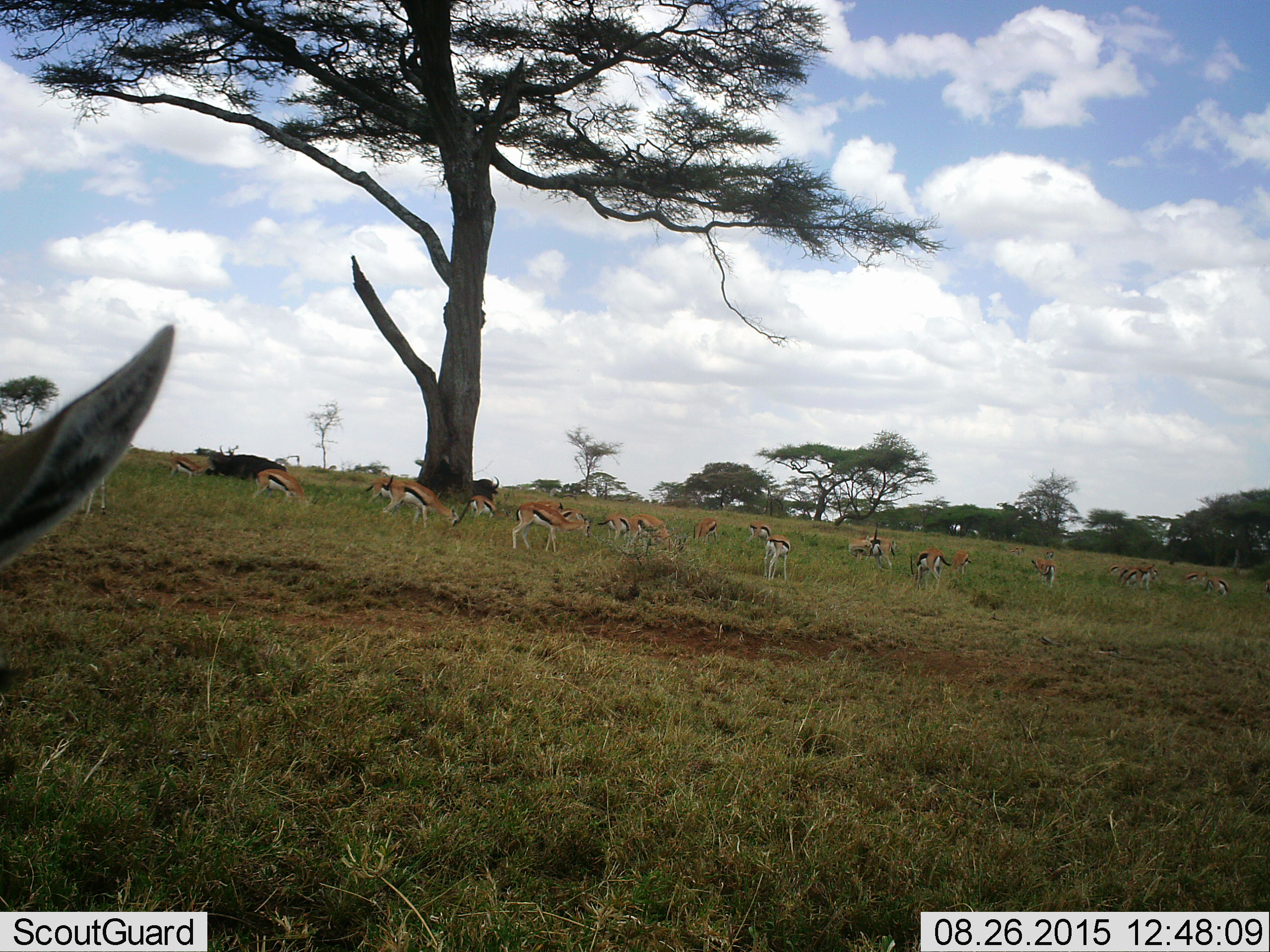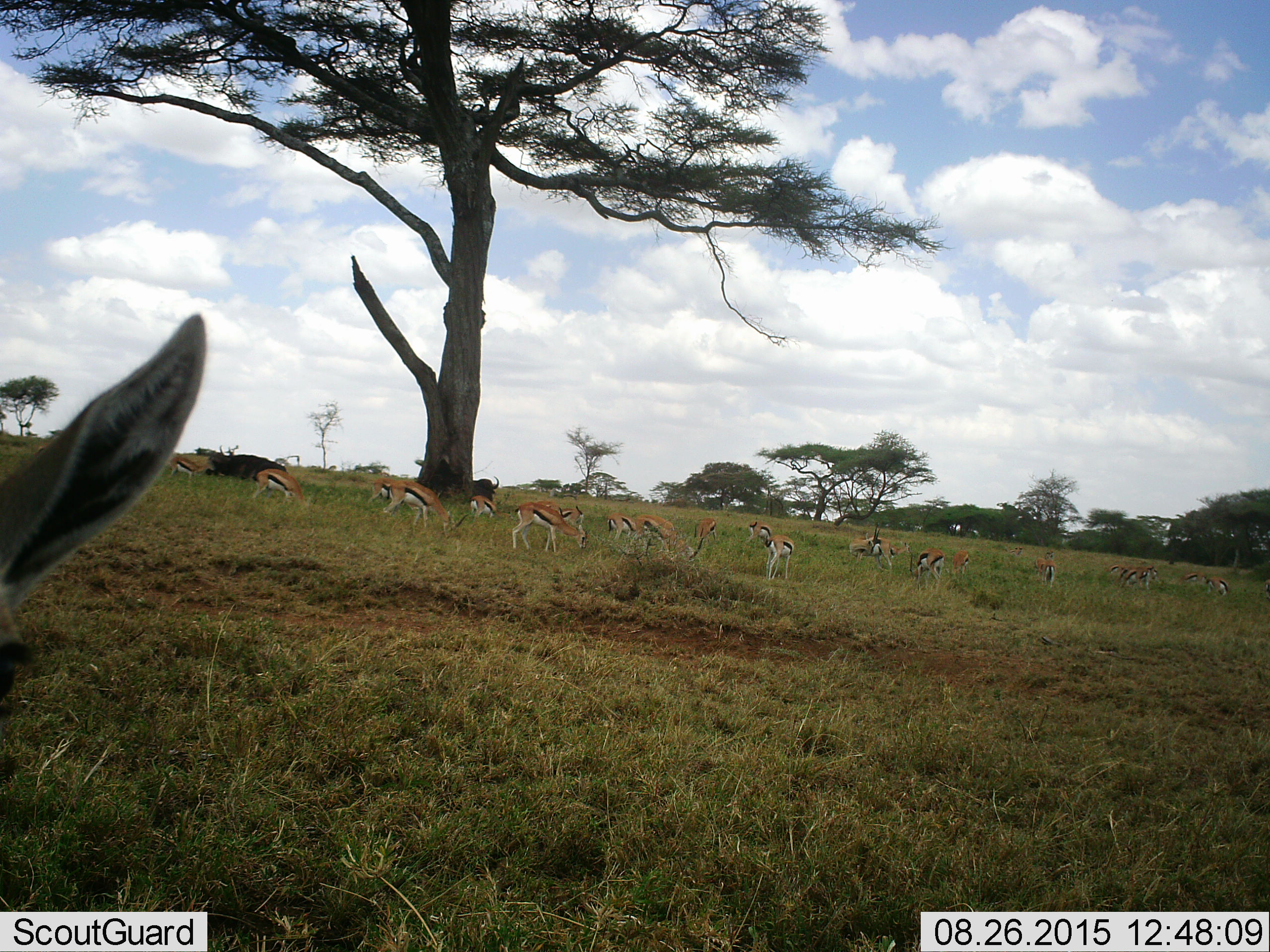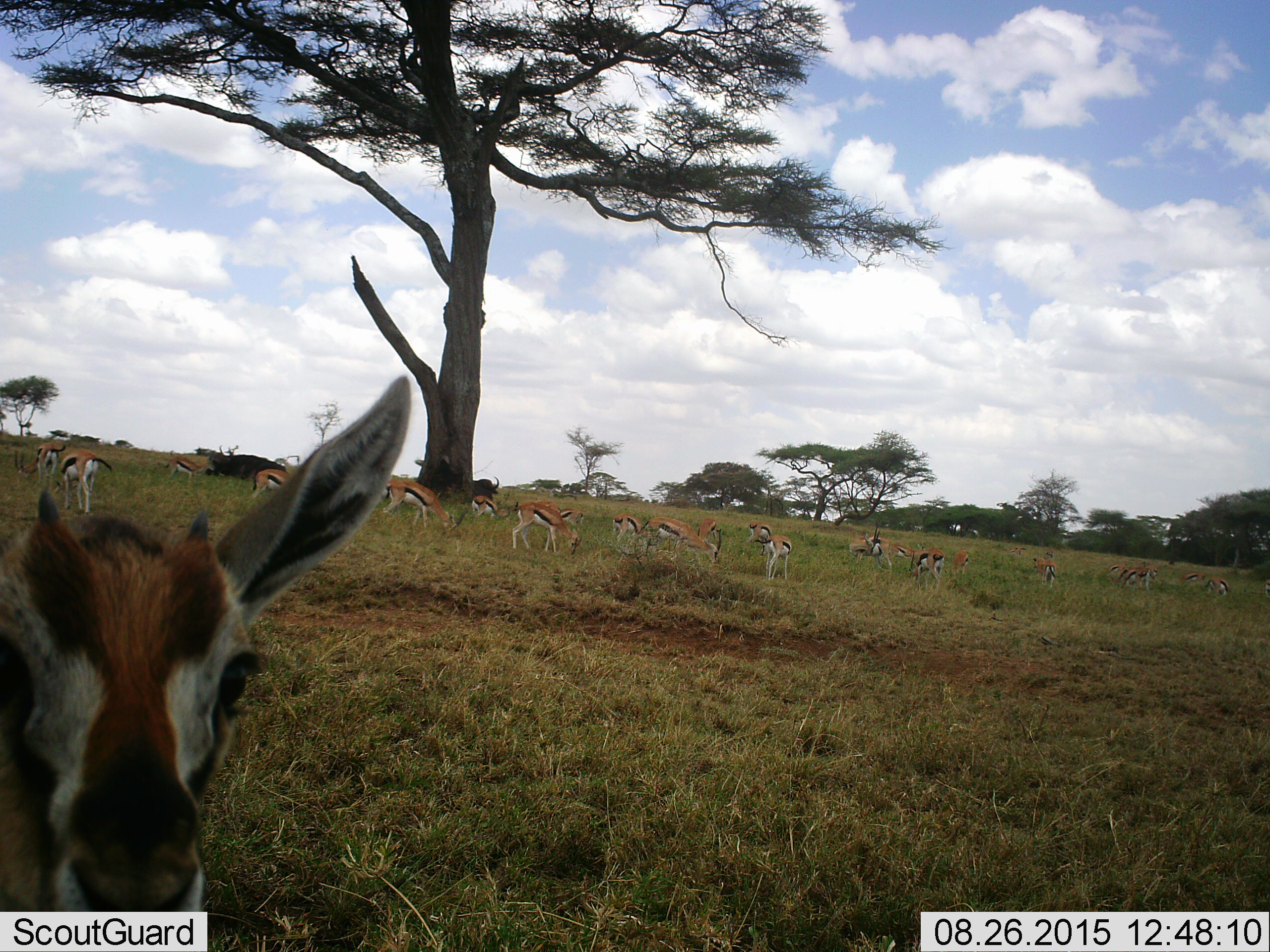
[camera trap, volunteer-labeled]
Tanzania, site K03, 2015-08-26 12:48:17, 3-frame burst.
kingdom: Animalia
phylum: Chordata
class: Mammalia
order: Artiodactyla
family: Bovidae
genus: Eudorcas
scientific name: Eudorcas thomsonii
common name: thomson's gazelle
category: gazellethomsons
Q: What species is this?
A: Gazellethomsons (thomson's gazelle) (Eudorcas thomsonii).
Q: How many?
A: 11-50.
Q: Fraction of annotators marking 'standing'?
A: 75%.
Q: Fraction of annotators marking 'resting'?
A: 12%.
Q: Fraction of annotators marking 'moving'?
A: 50%.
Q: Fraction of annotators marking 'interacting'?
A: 12%.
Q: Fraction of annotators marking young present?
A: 0%.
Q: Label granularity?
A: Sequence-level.